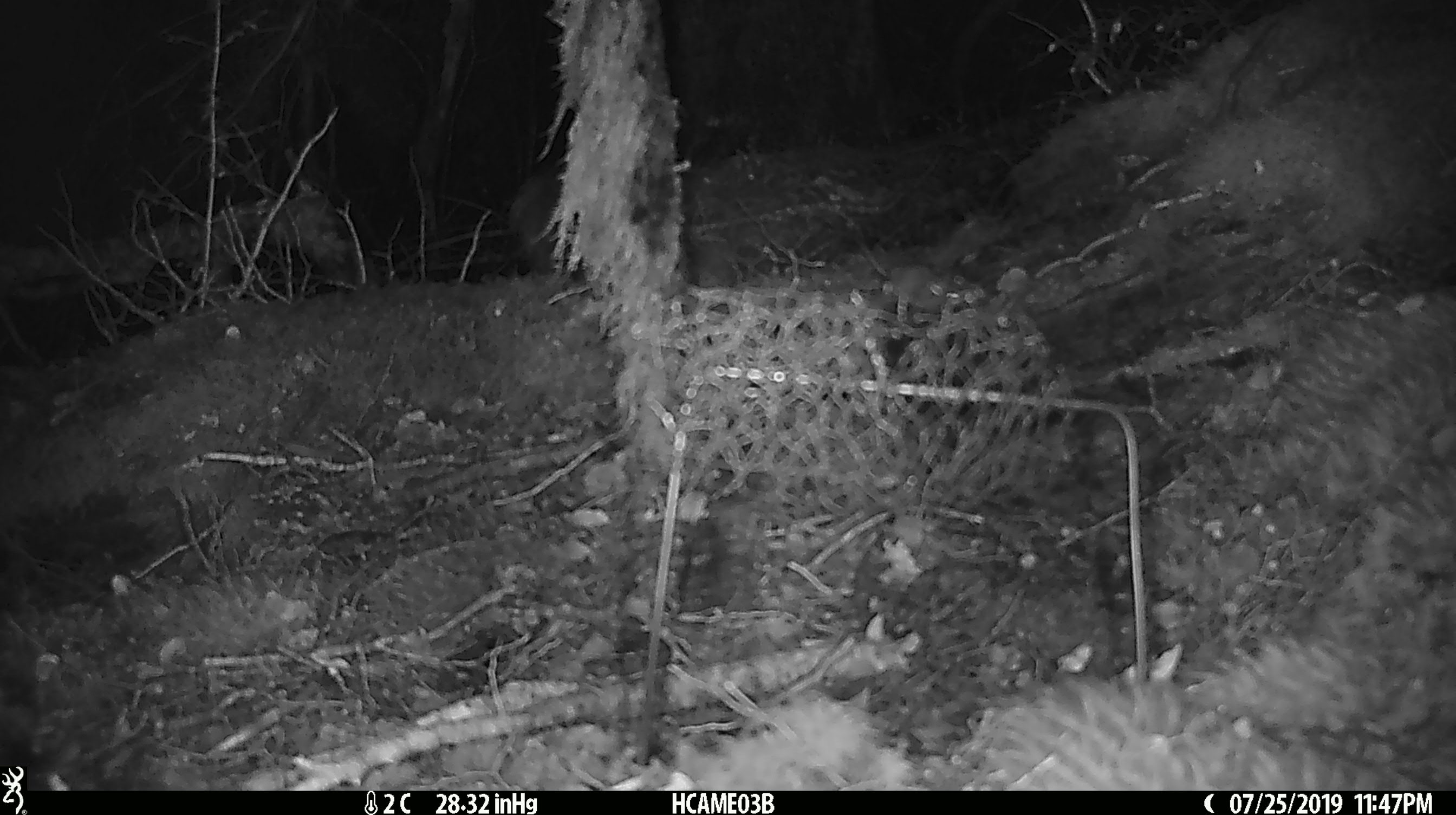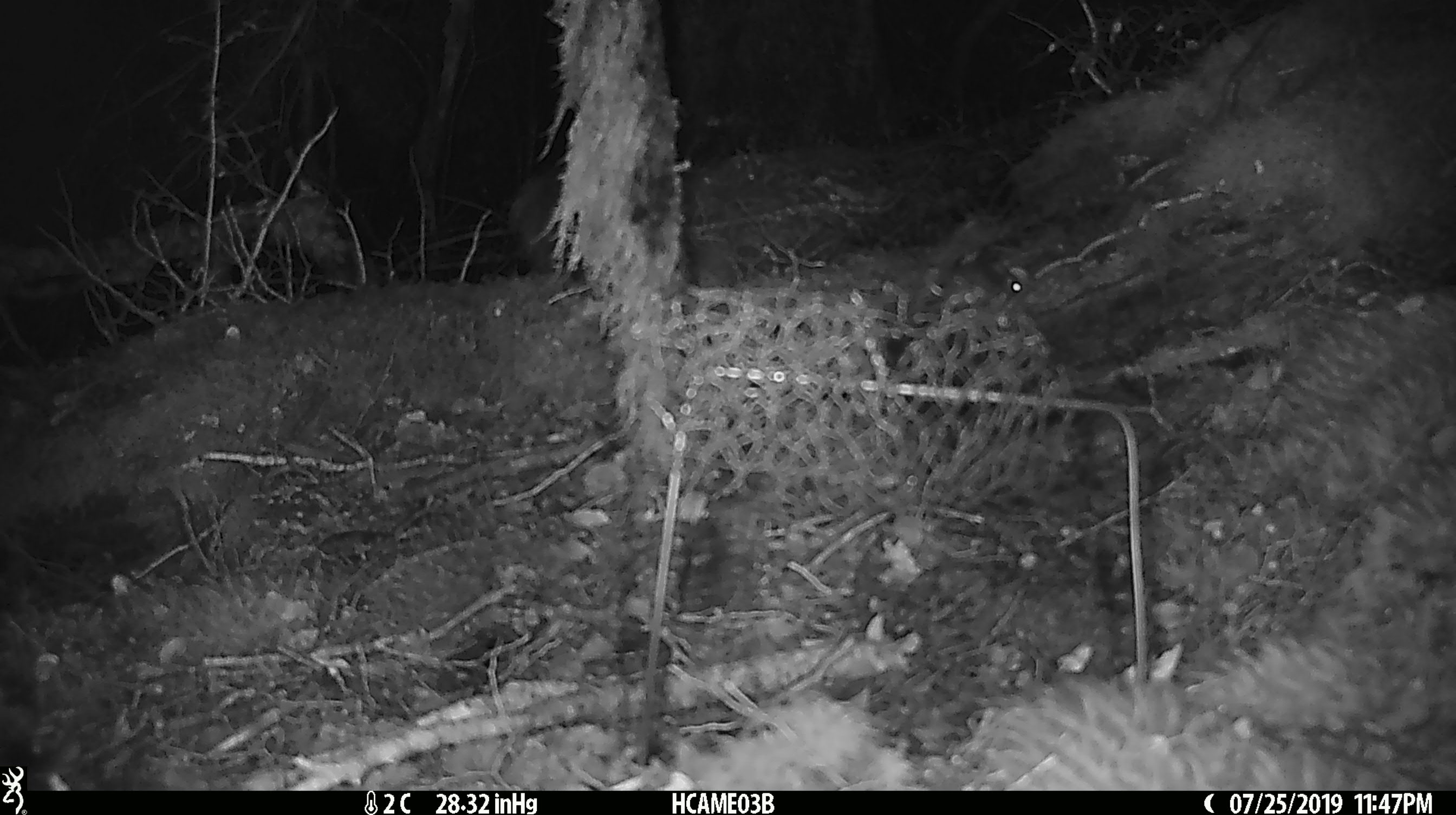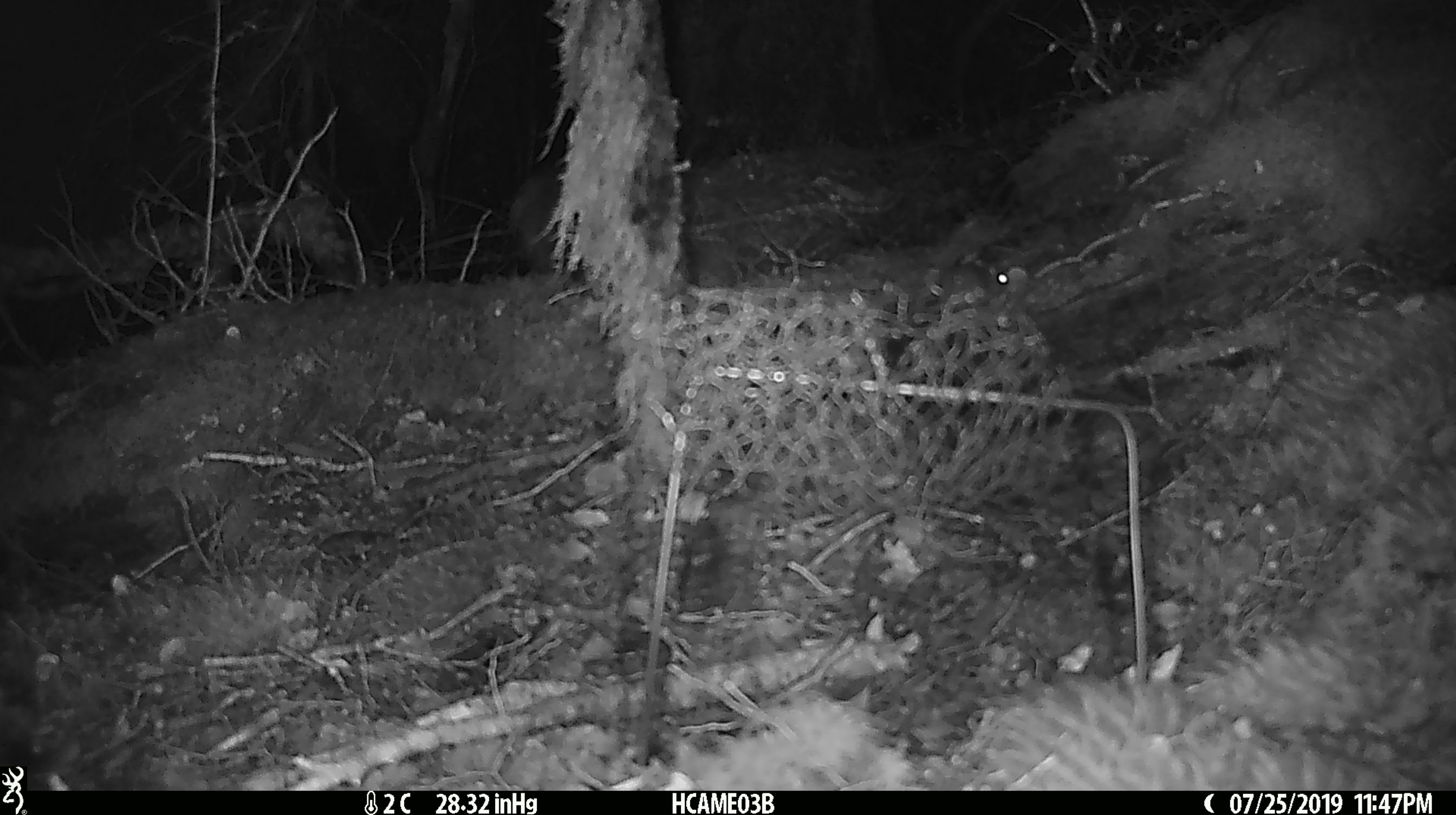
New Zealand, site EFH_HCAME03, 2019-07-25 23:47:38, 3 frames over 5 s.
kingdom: Animalia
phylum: Chordata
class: Mammalia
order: Rodentia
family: Muridae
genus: Mus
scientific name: Mus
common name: mouse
Mouse (Mus).